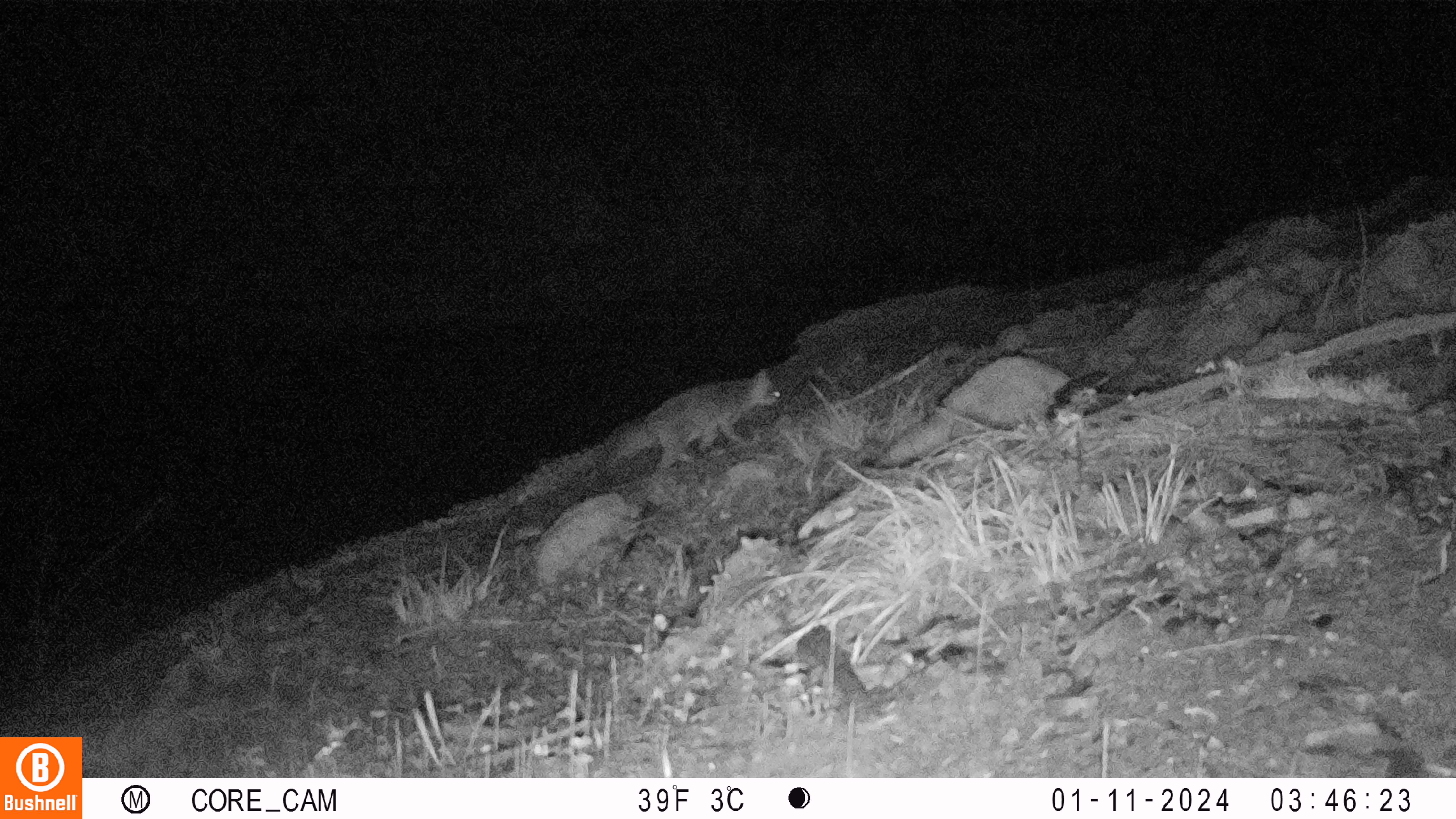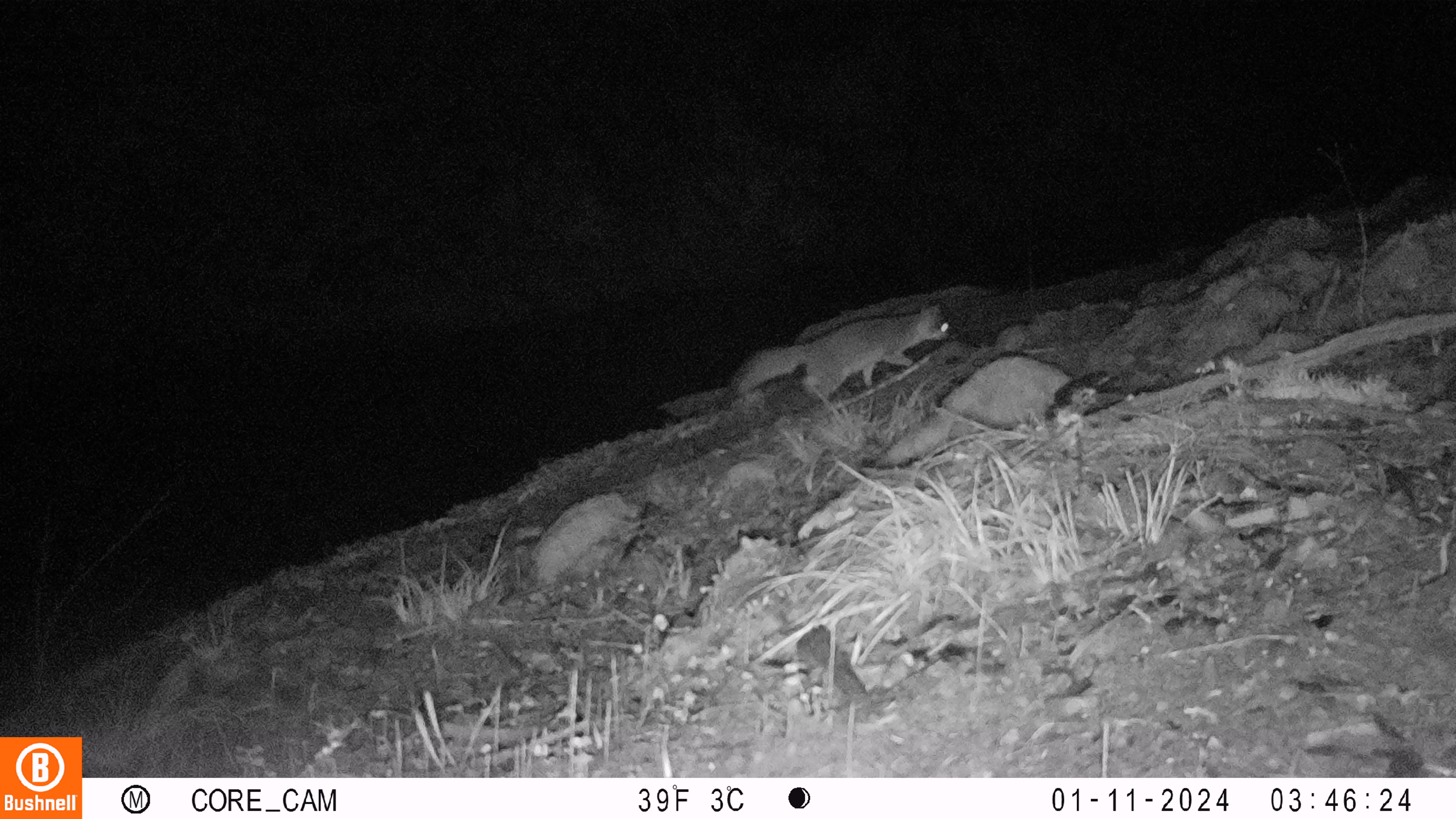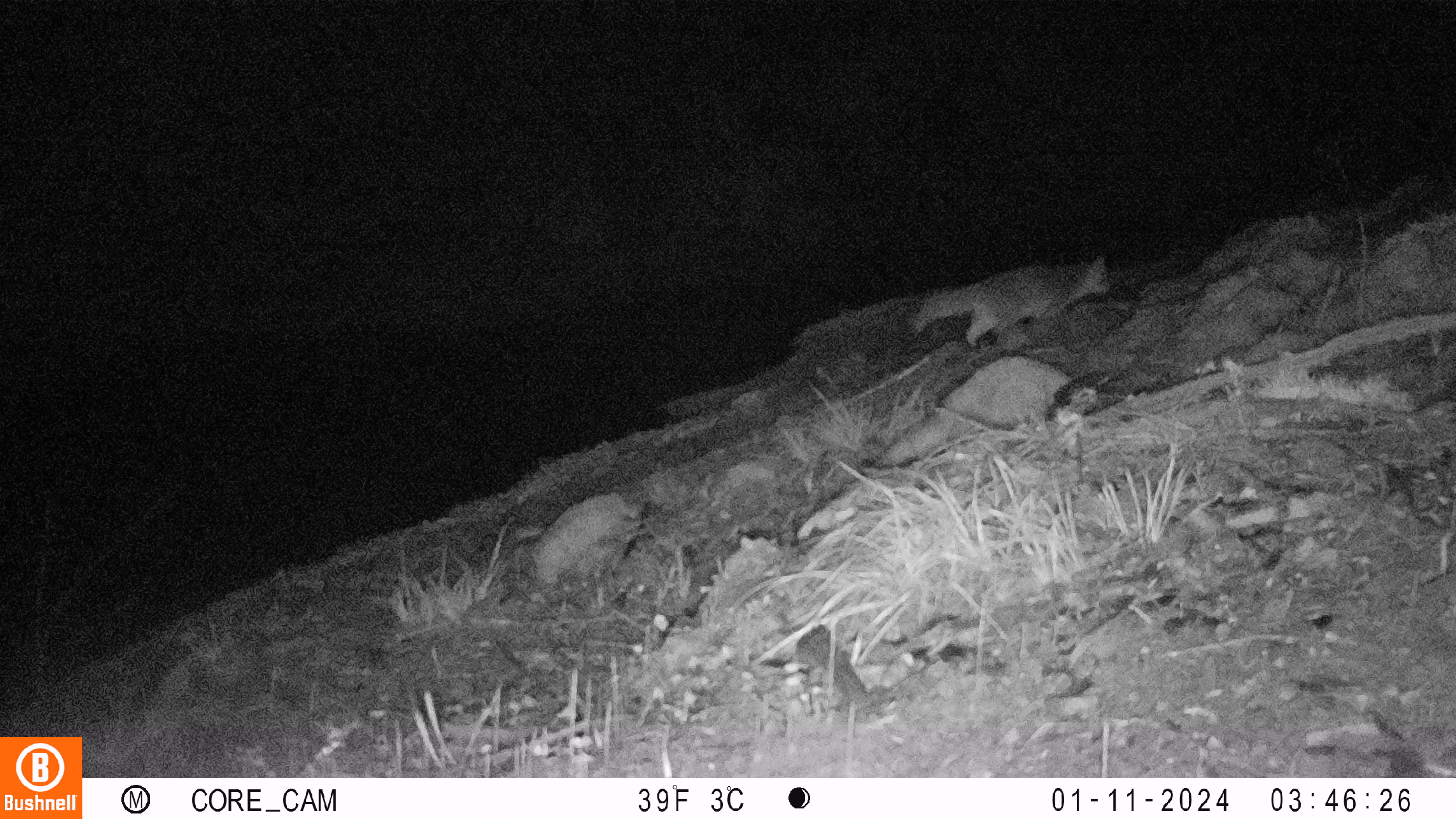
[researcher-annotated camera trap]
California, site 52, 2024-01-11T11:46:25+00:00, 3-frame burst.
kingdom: Animalia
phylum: Chordata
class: Mammalia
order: Carnivora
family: Canidae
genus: Urocyon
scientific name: Urocyon cinereoargenteus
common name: gray fox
Gray fox (Urocyon cinereoargenteus).